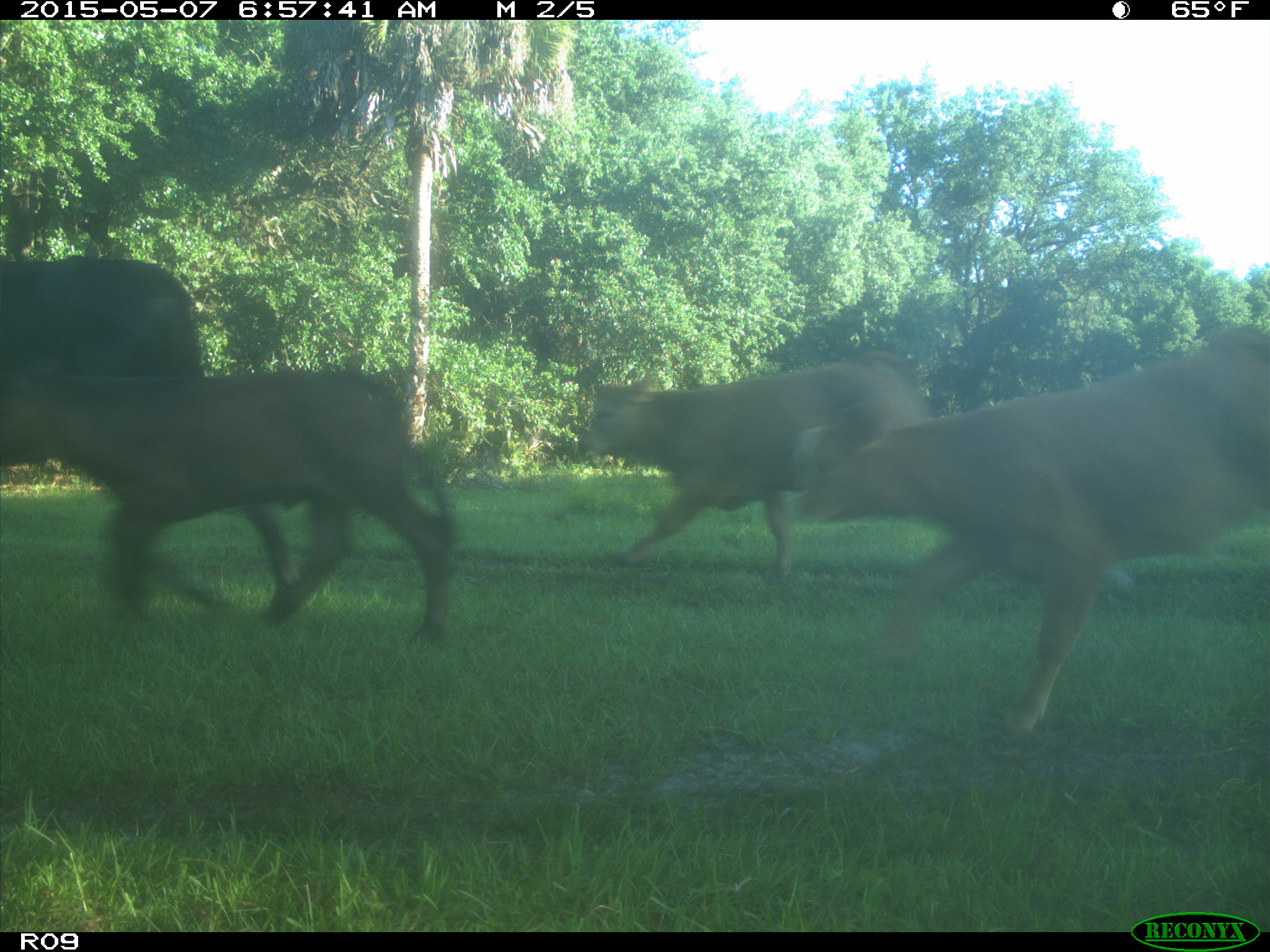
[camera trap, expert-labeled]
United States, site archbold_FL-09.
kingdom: Animalia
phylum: Chordata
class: Mammalia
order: Artiodactyla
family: Bovidae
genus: Bos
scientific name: Bos taurus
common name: domestic cow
Bos taurus (domestic cow).